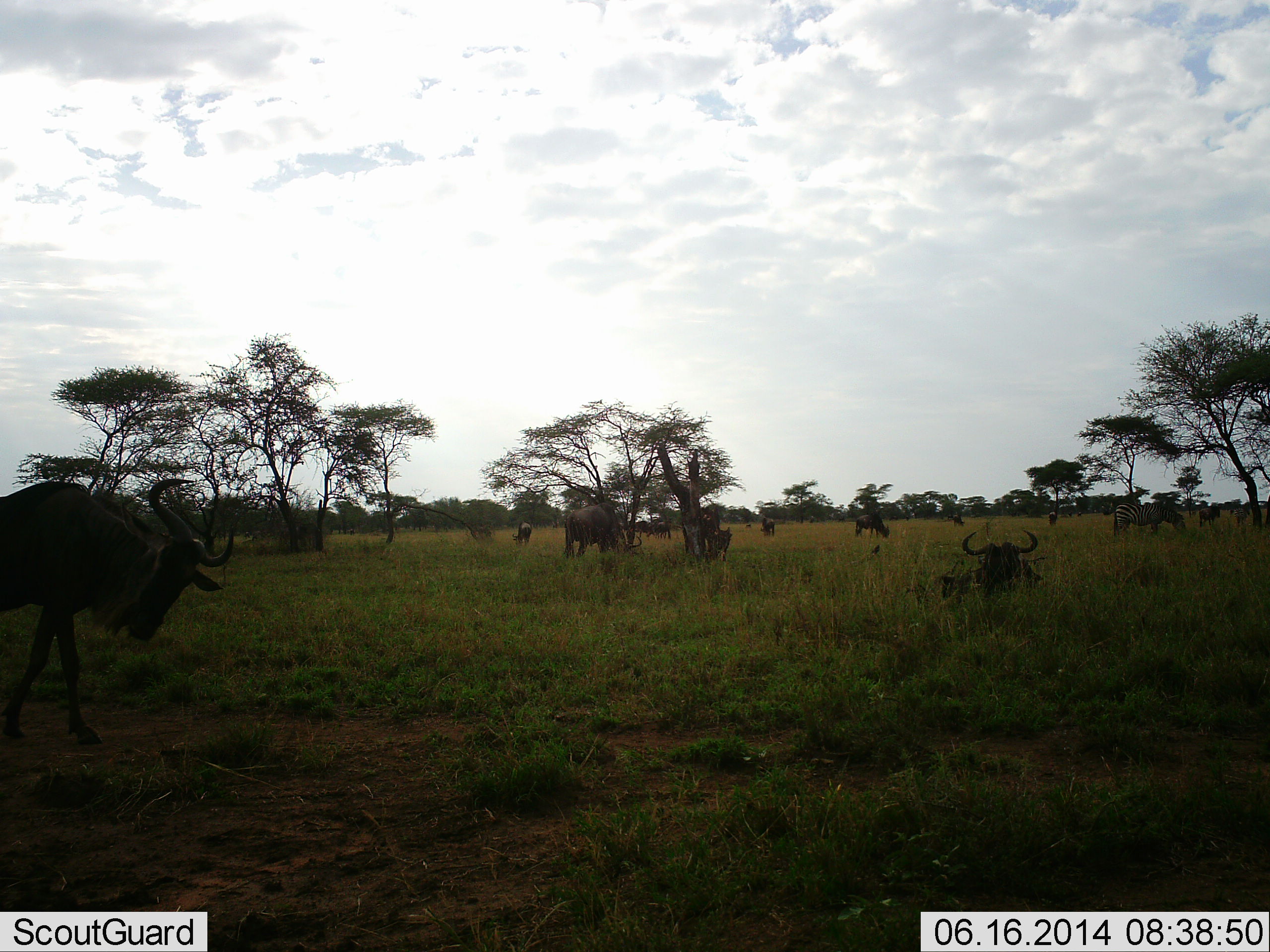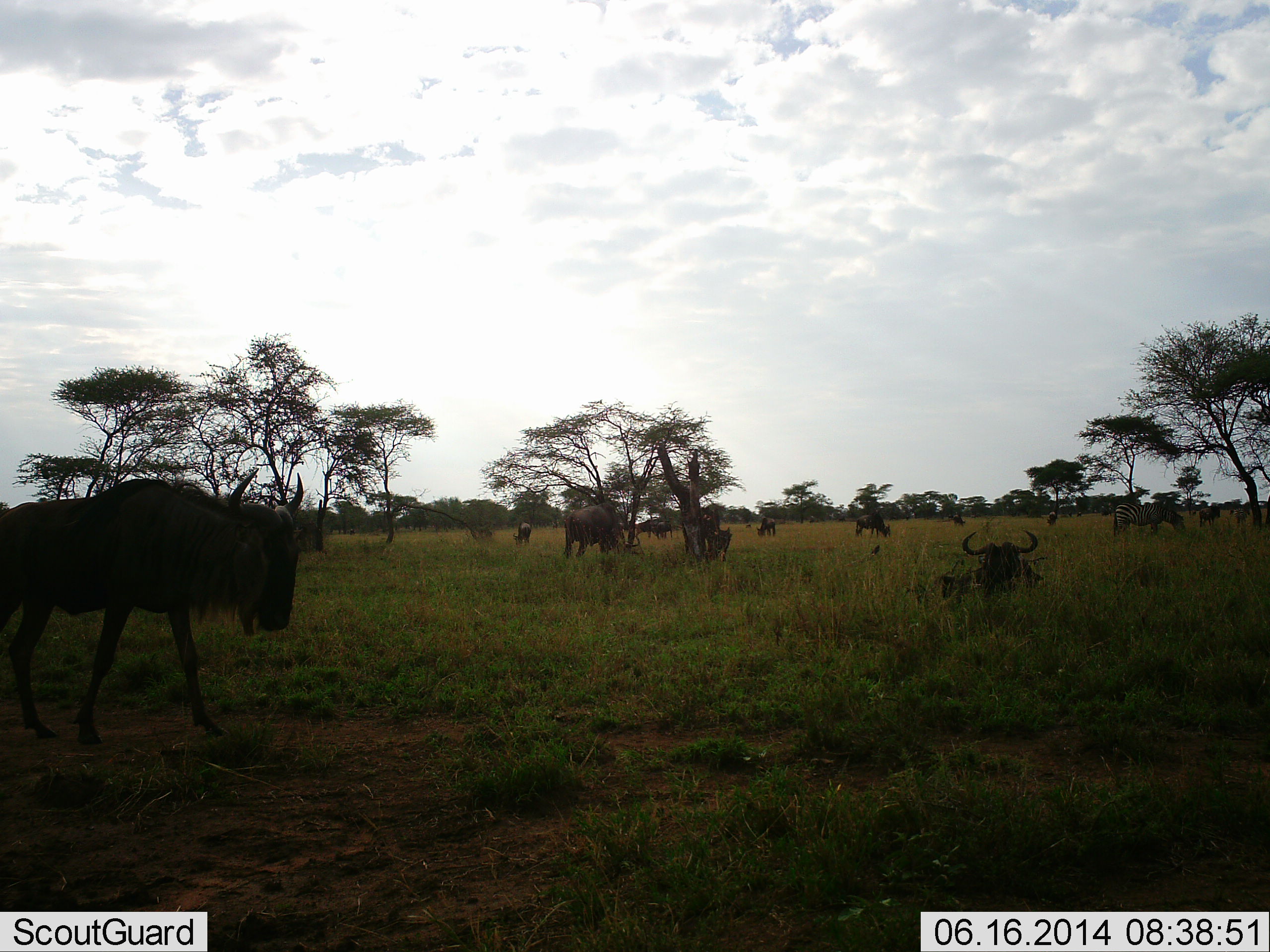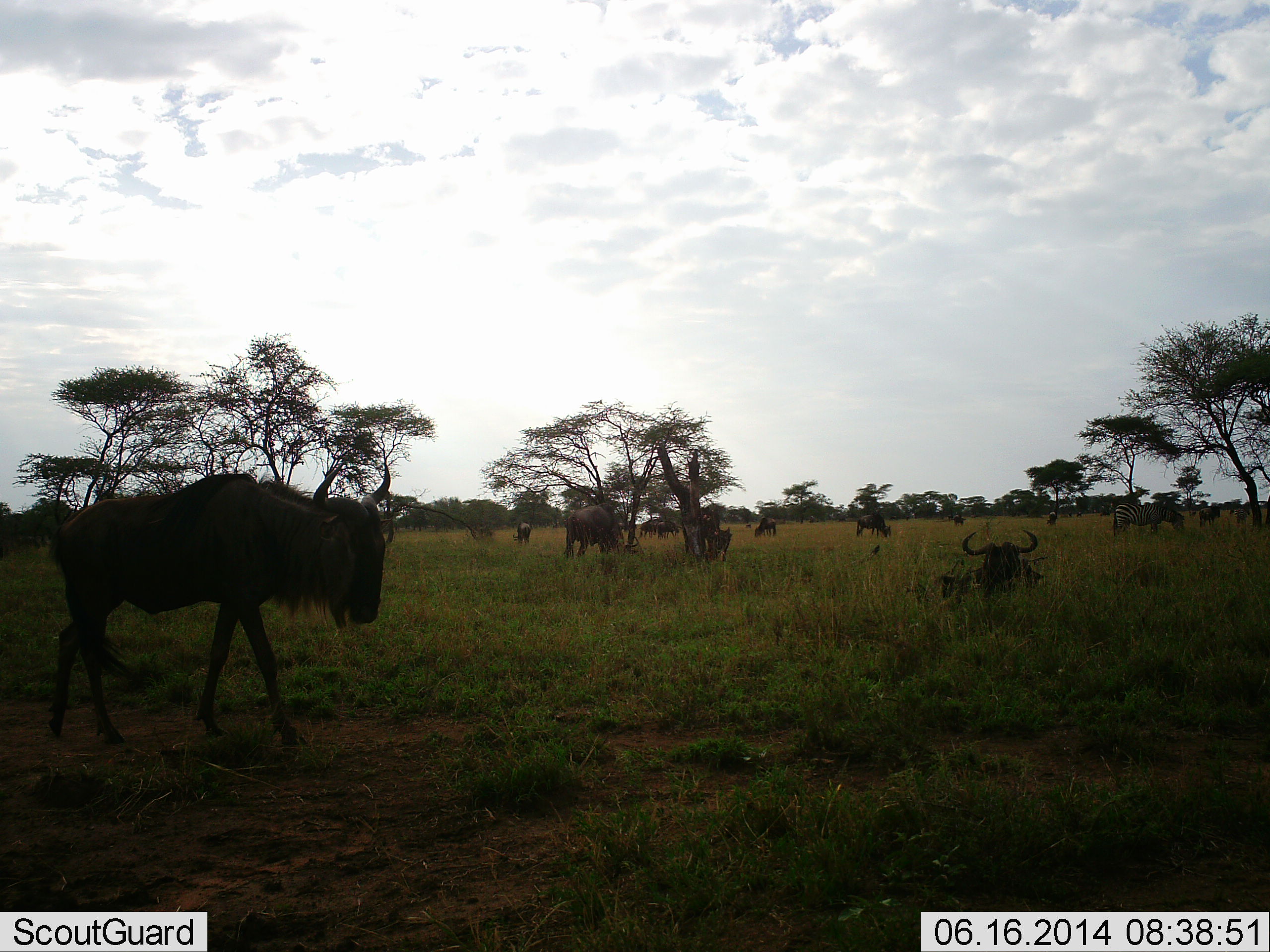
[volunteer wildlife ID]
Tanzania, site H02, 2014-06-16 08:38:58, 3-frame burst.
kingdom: Animalia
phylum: Chordata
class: Mammalia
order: Artiodactyla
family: Bovidae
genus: Connochaetes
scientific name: Connochaetes taurinus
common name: blue wildebeest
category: wildebeest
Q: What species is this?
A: Wildebeest (blue wildebeest) (Connochaetes taurinus).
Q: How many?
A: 11-50.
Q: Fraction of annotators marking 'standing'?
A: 47%.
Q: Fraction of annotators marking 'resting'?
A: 53%.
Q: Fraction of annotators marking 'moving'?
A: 80%.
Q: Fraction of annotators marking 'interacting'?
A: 13%.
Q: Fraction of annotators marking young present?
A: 0%.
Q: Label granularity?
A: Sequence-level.